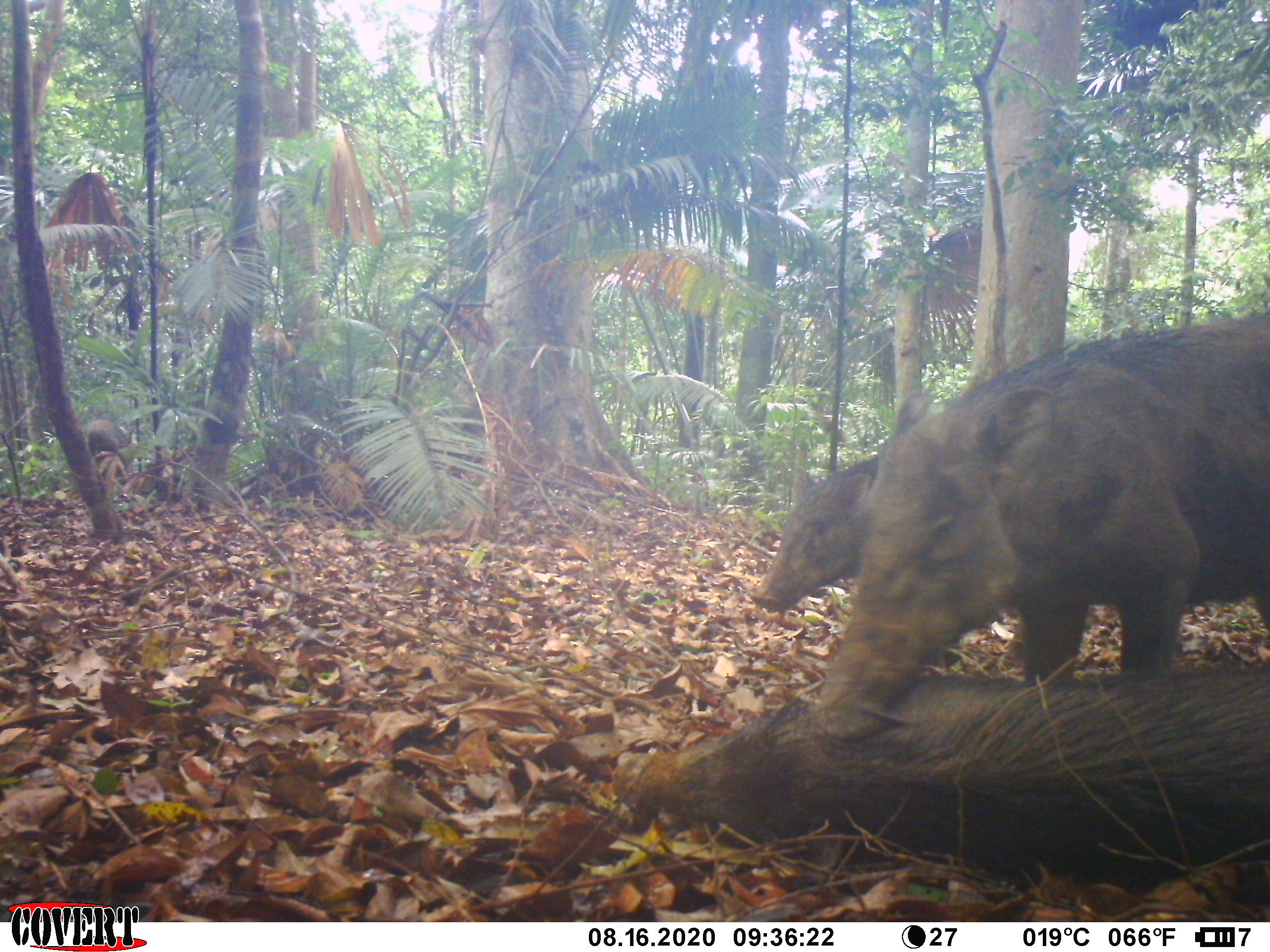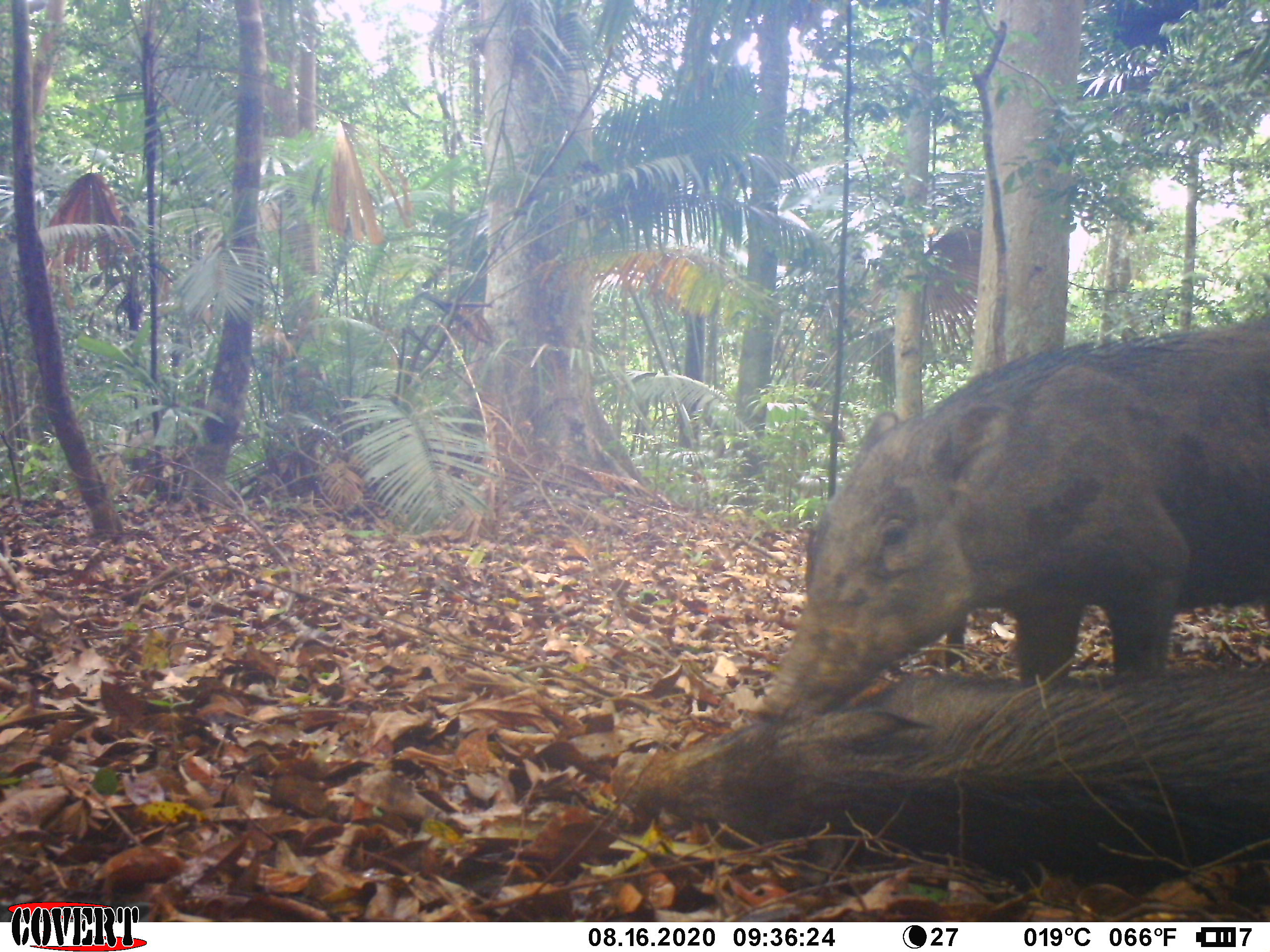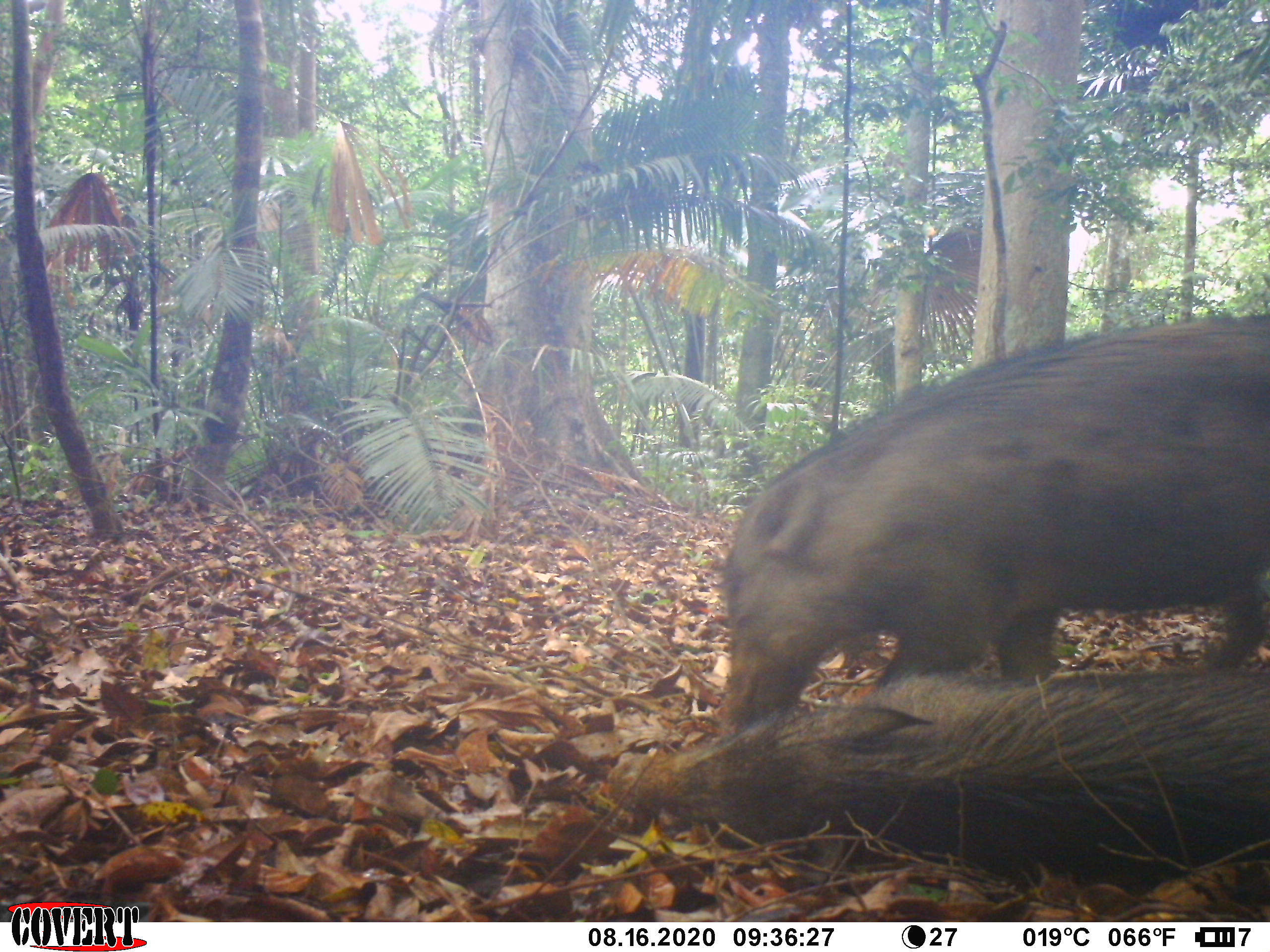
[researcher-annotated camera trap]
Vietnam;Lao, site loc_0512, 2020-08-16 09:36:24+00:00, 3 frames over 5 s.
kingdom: Animalia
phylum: Chordata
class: Mammalia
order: Artiodactyla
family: Suidae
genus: Sus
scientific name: Sus scrofa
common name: eurasian wild pig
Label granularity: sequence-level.